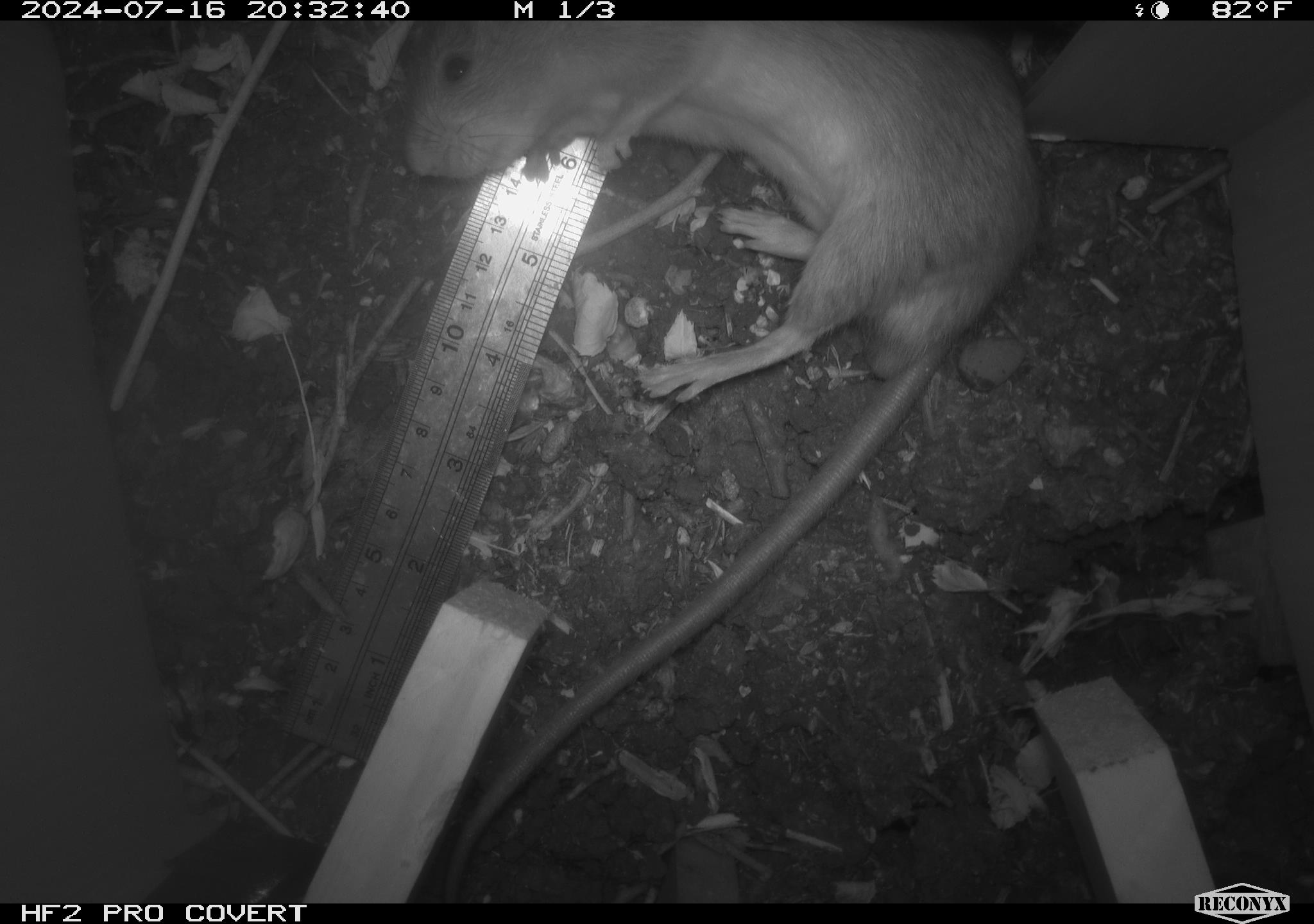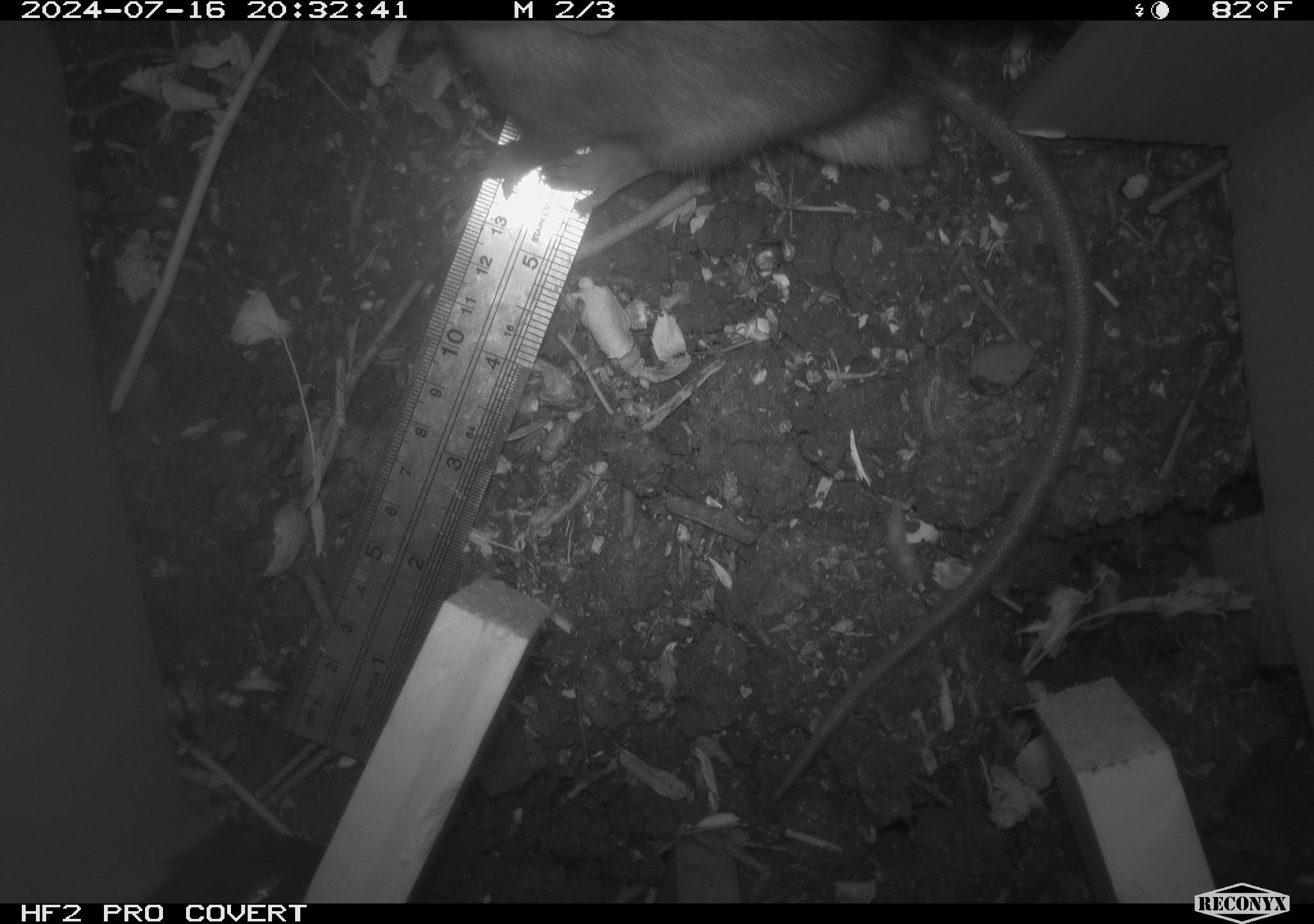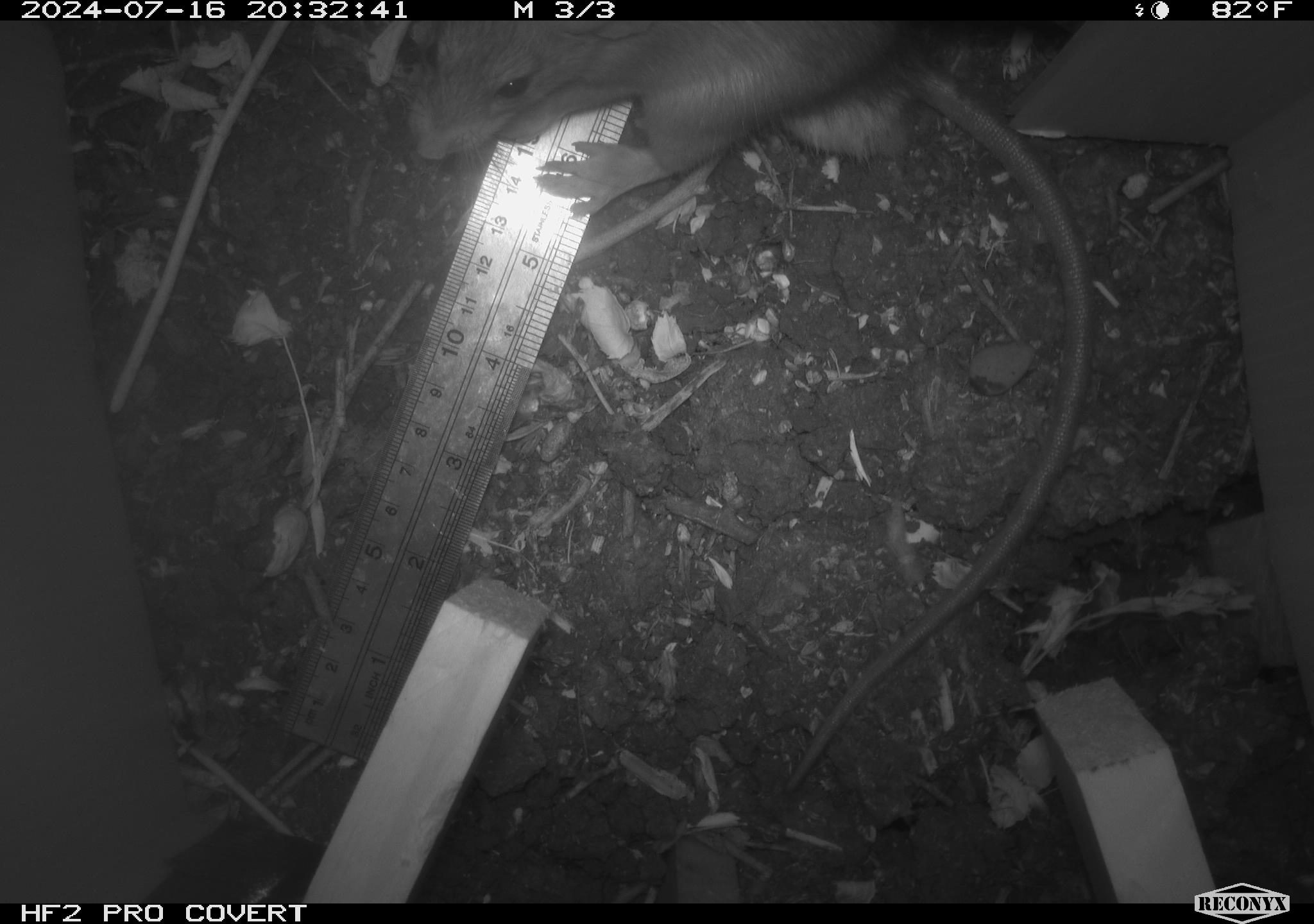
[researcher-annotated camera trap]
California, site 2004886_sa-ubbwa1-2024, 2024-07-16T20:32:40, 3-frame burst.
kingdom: Animalia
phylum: Chordata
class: Mammalia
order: Rodentia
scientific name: Rodentia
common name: woodrat or rat or mouse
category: woodrat or rat or mouse species